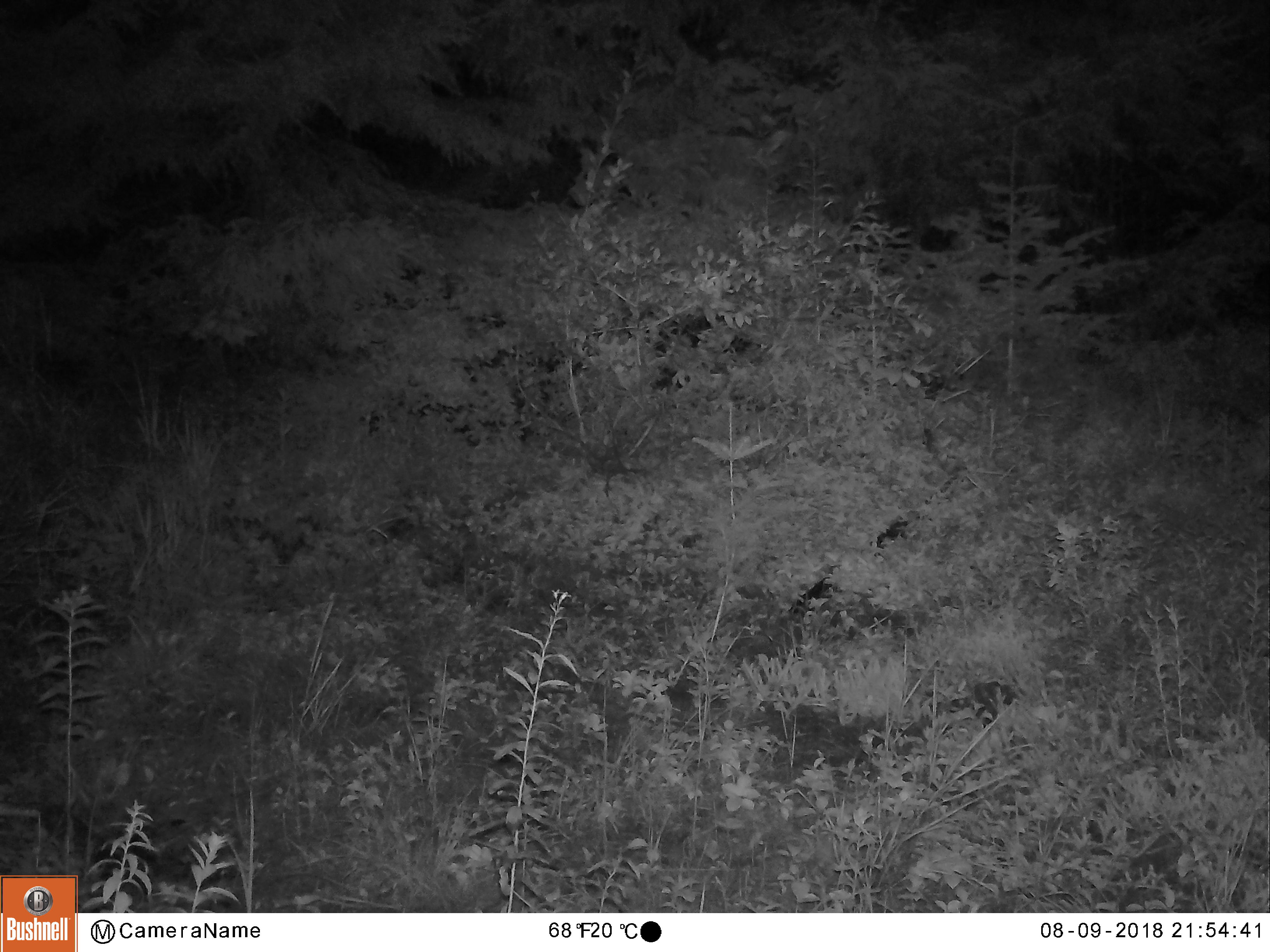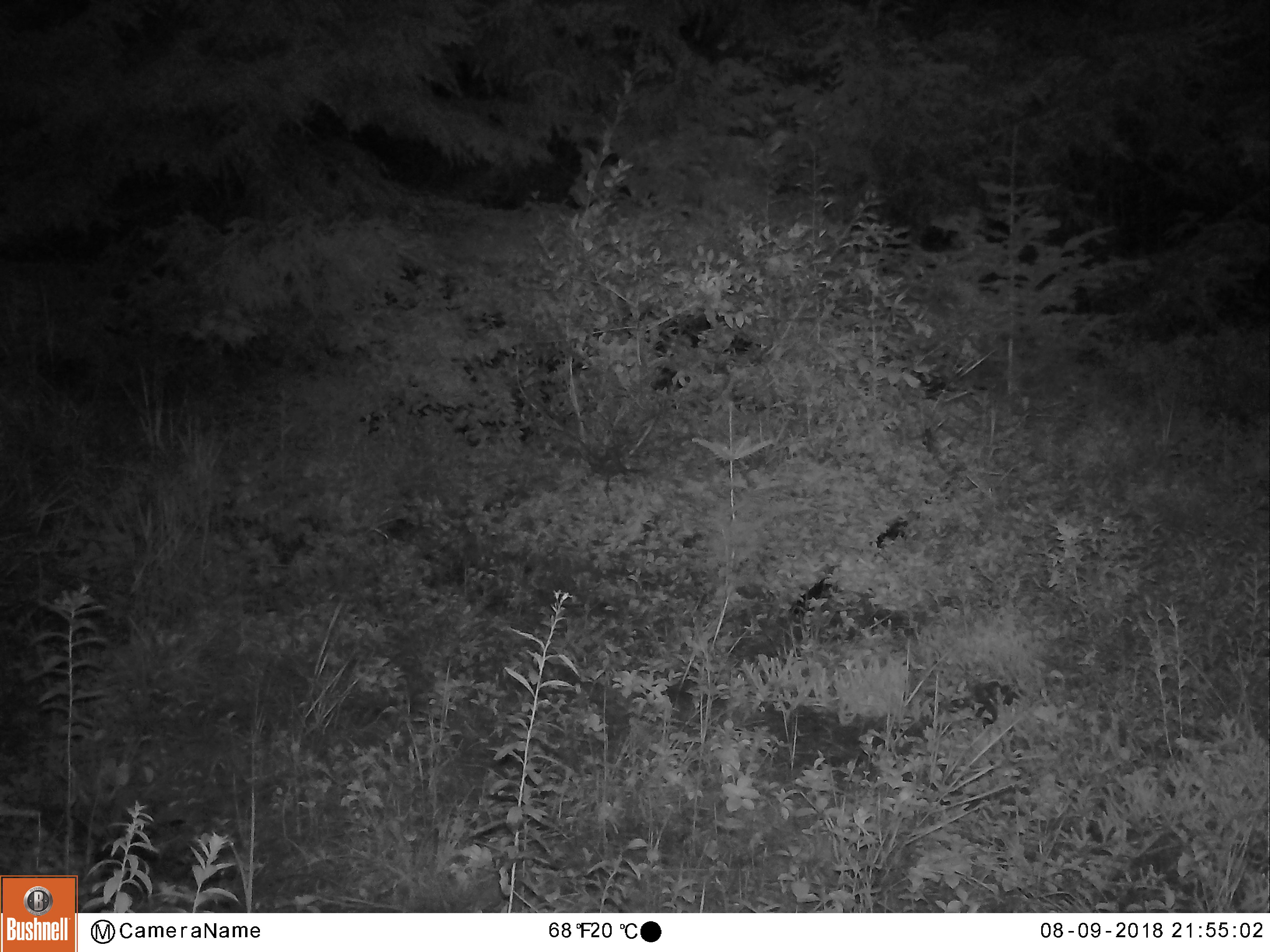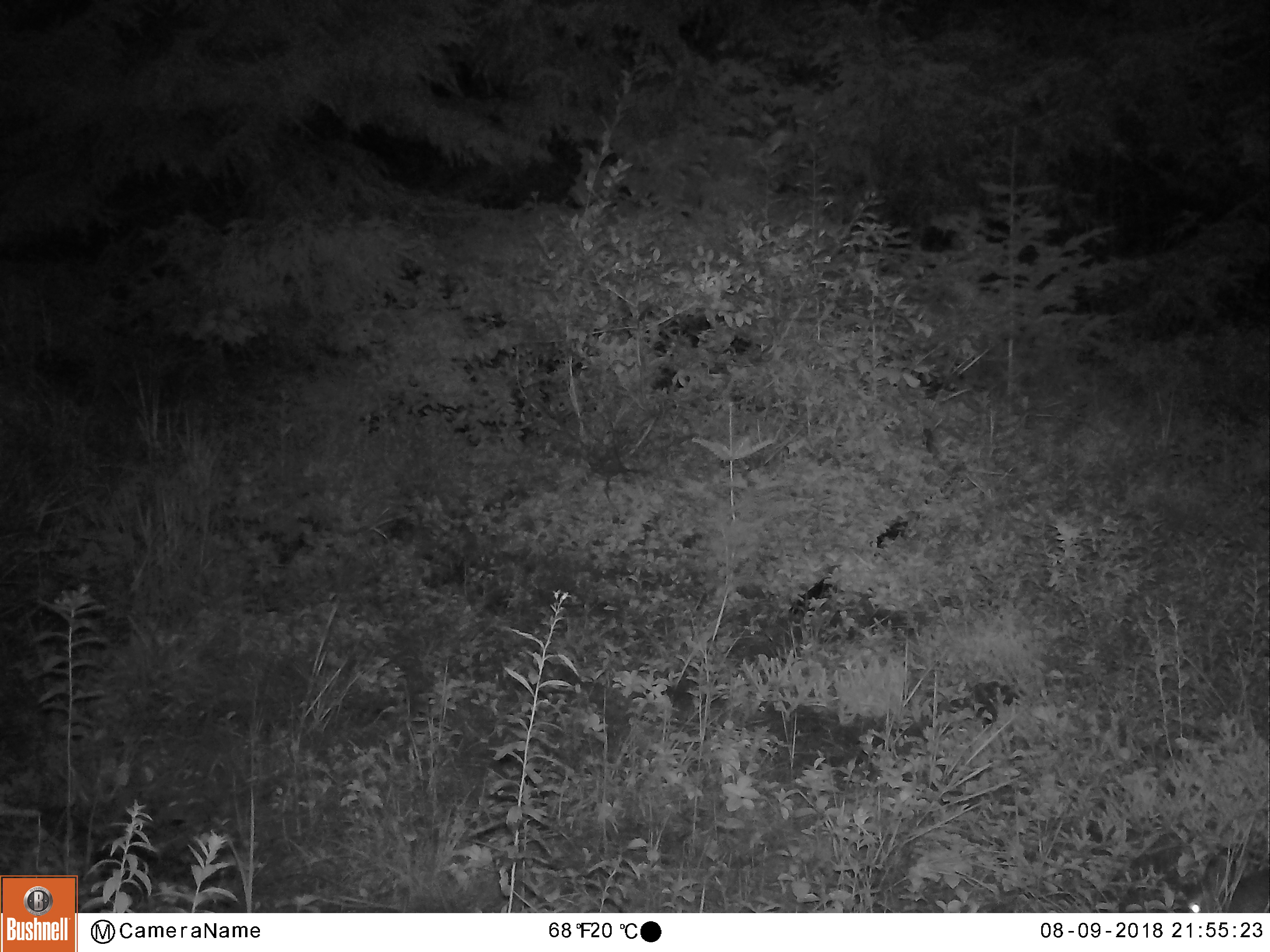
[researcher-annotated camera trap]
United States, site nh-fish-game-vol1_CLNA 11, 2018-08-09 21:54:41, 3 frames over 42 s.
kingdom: Animalia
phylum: Chordata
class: Mammalia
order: Lagomorpha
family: Leporidae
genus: Lepus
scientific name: Lepus americanus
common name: snowshoe hare